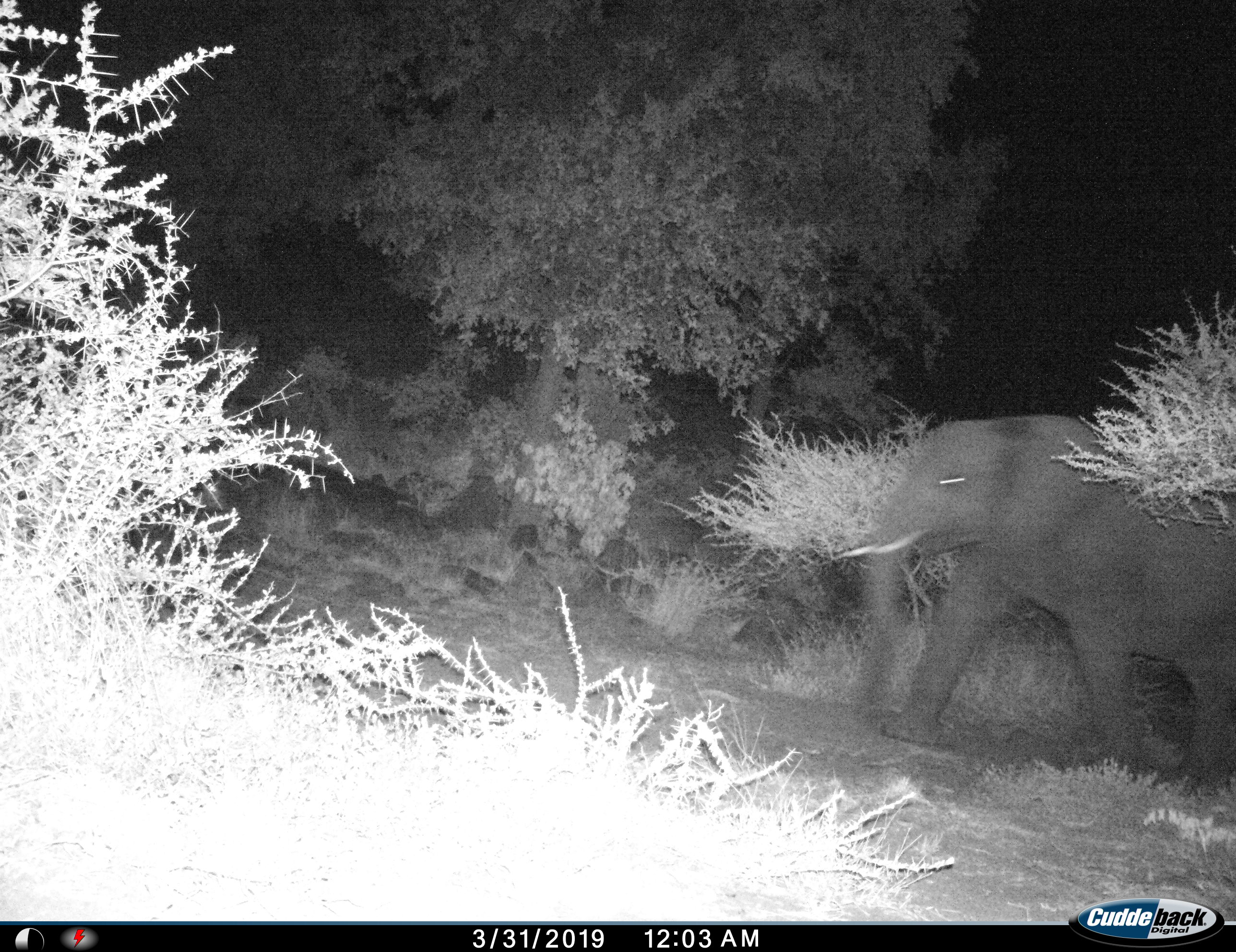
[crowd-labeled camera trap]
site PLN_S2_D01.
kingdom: Animalia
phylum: Chordata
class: Mammalia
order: Proboscidea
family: Elephantidae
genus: Loxodonta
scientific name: Loxodonta africana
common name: african bush elephant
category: elephant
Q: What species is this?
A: Elephant (african bush elephant) (Loxodonta africana).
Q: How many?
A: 1.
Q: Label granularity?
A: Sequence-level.